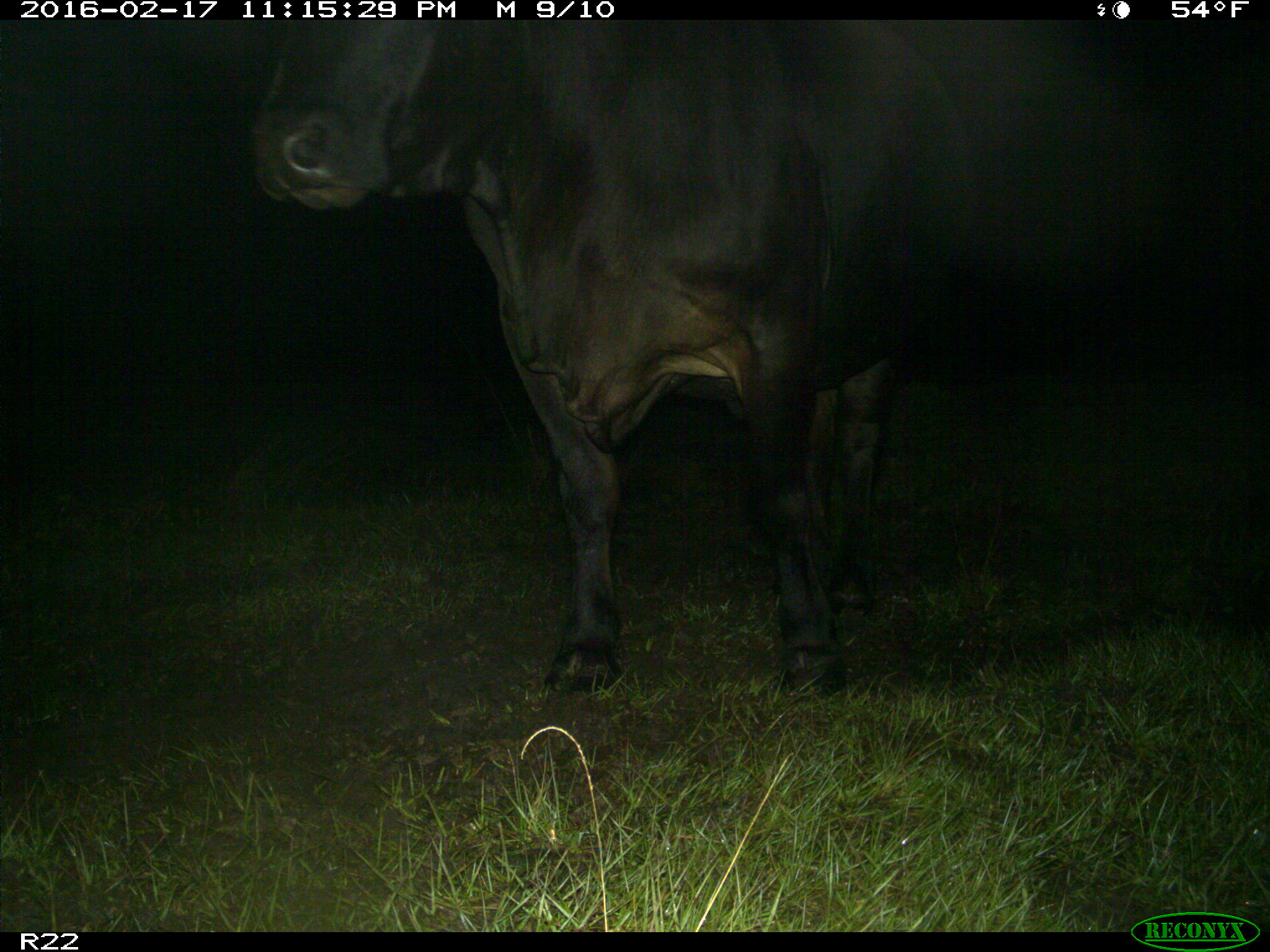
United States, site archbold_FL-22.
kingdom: Animalia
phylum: Chordata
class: Mammalia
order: Artiodactyla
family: Bovidae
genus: Bos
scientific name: Bos taurus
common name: domestic cow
Bos taurus (domestic cow).